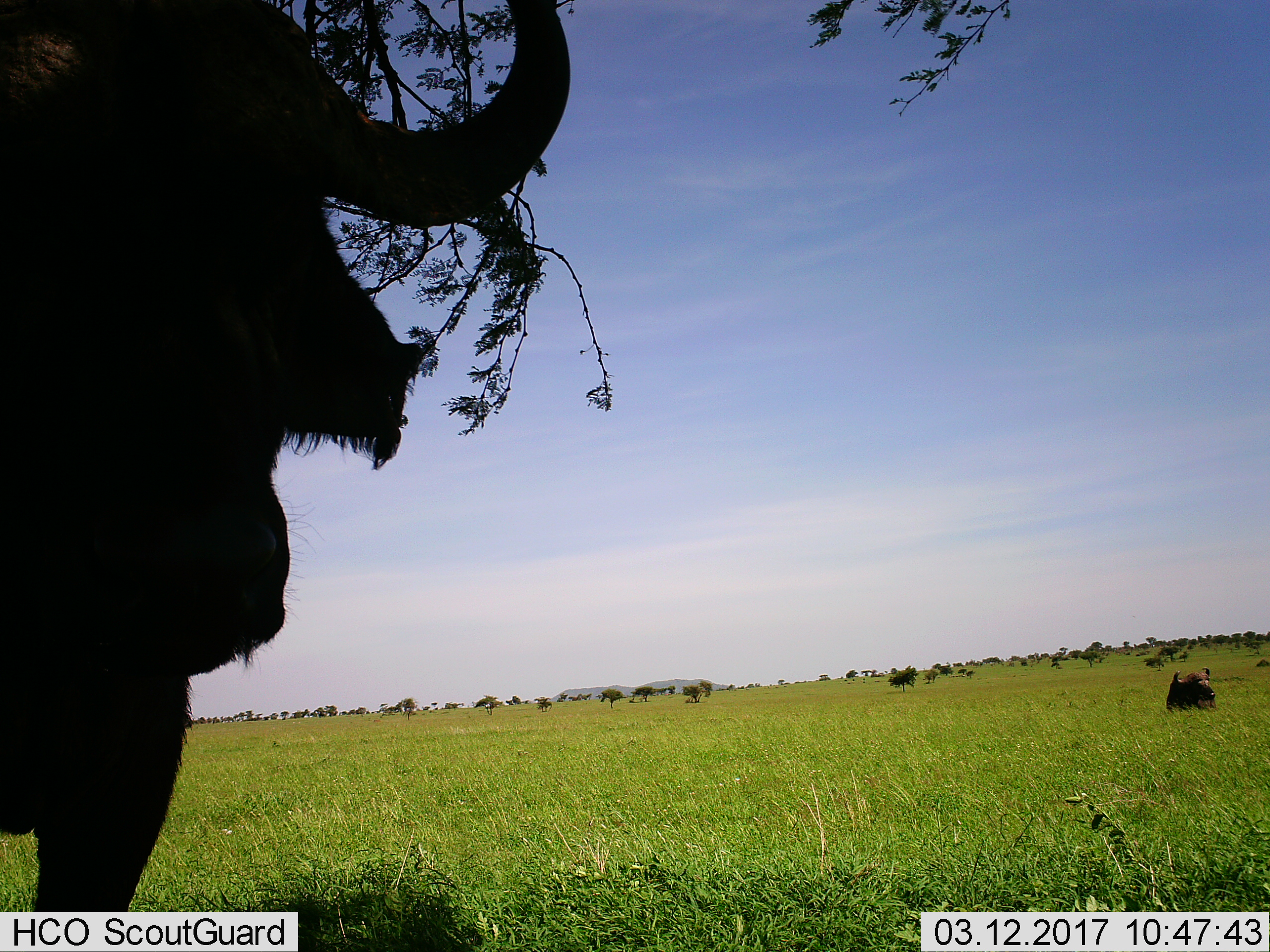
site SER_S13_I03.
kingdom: Animalia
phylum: Chordata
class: Mammalia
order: Artiodactyla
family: Bovidae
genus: Syncerus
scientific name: Syncerus caffer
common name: african buffalo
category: buffalo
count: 2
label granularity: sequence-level